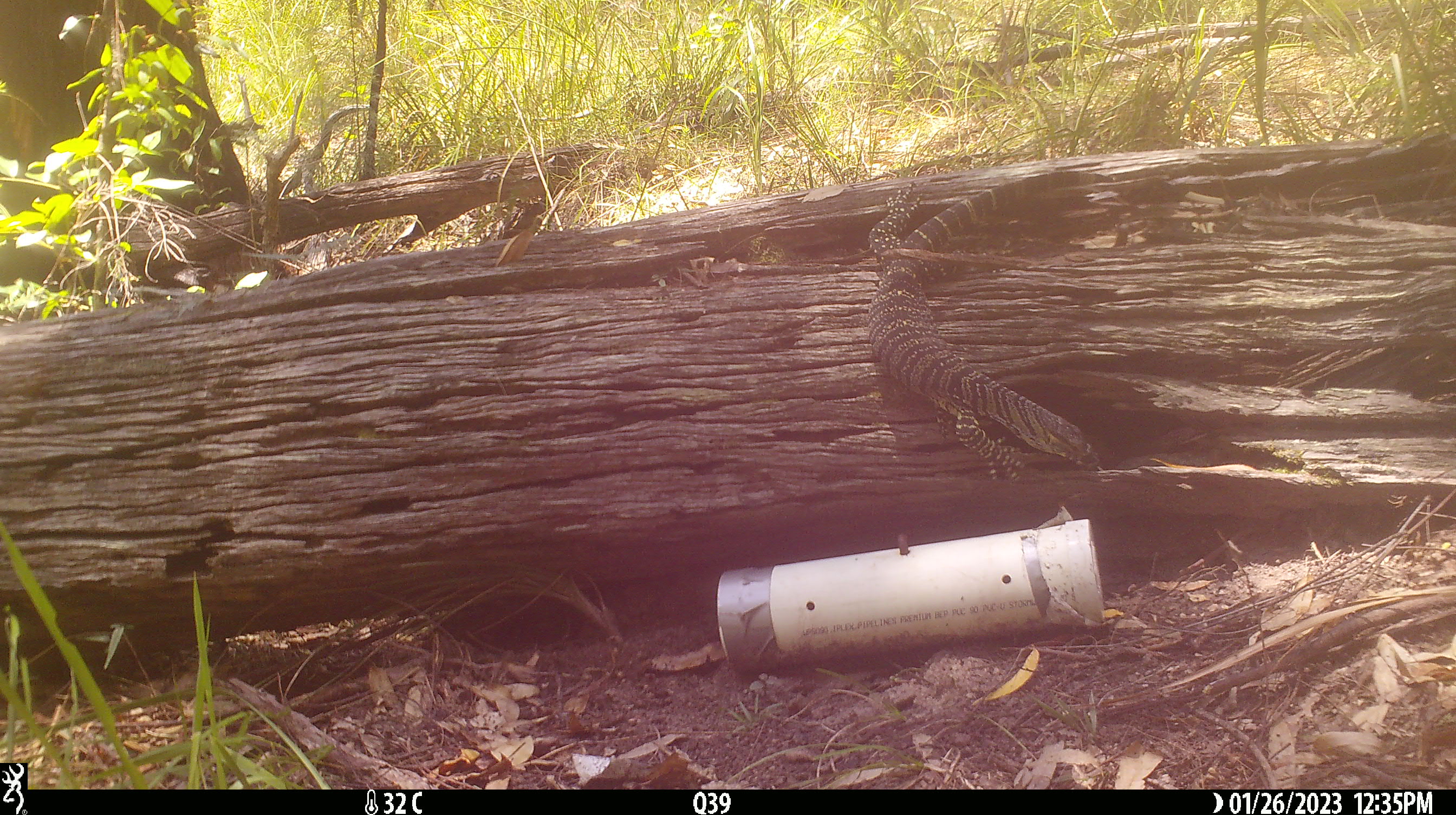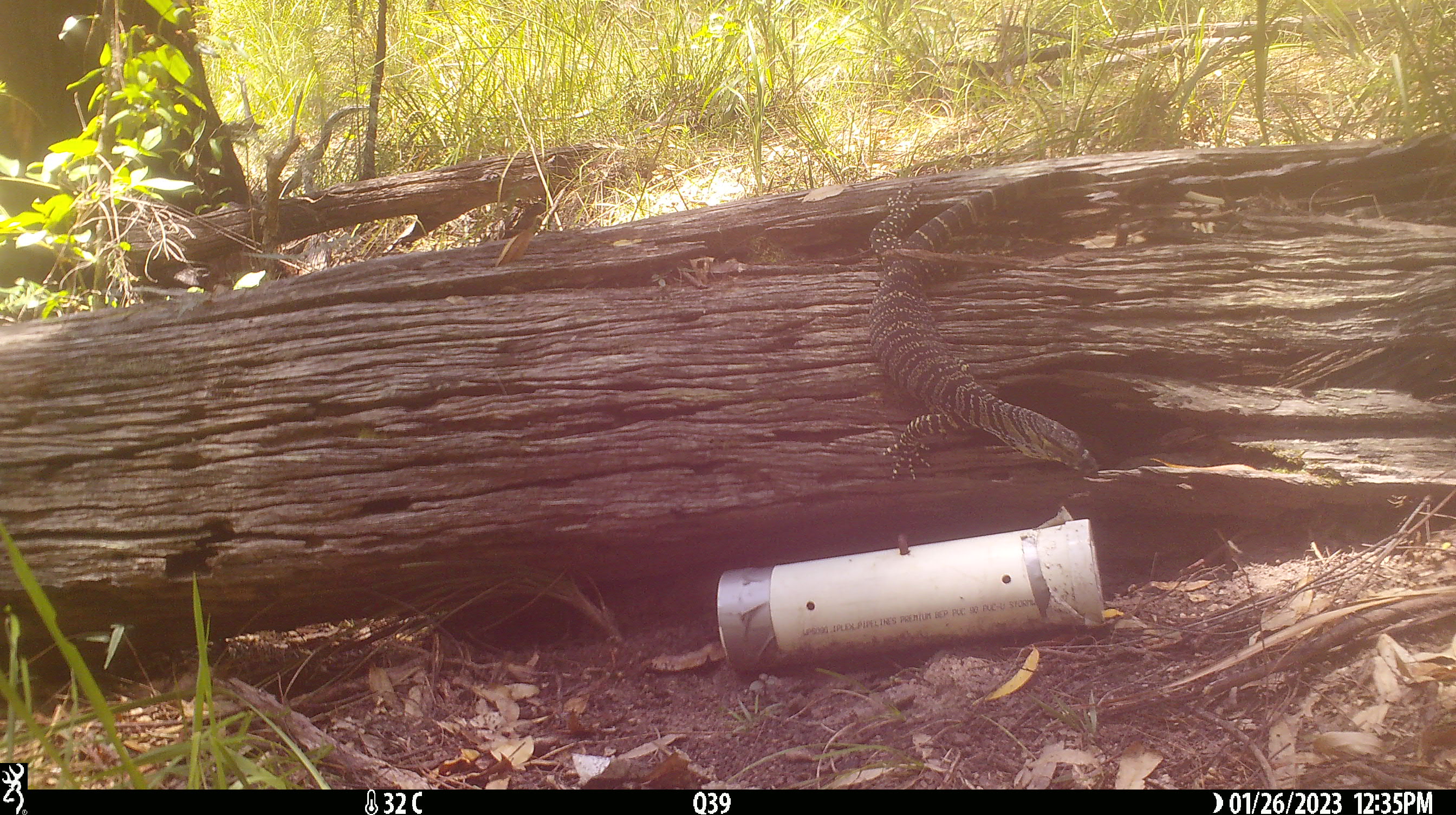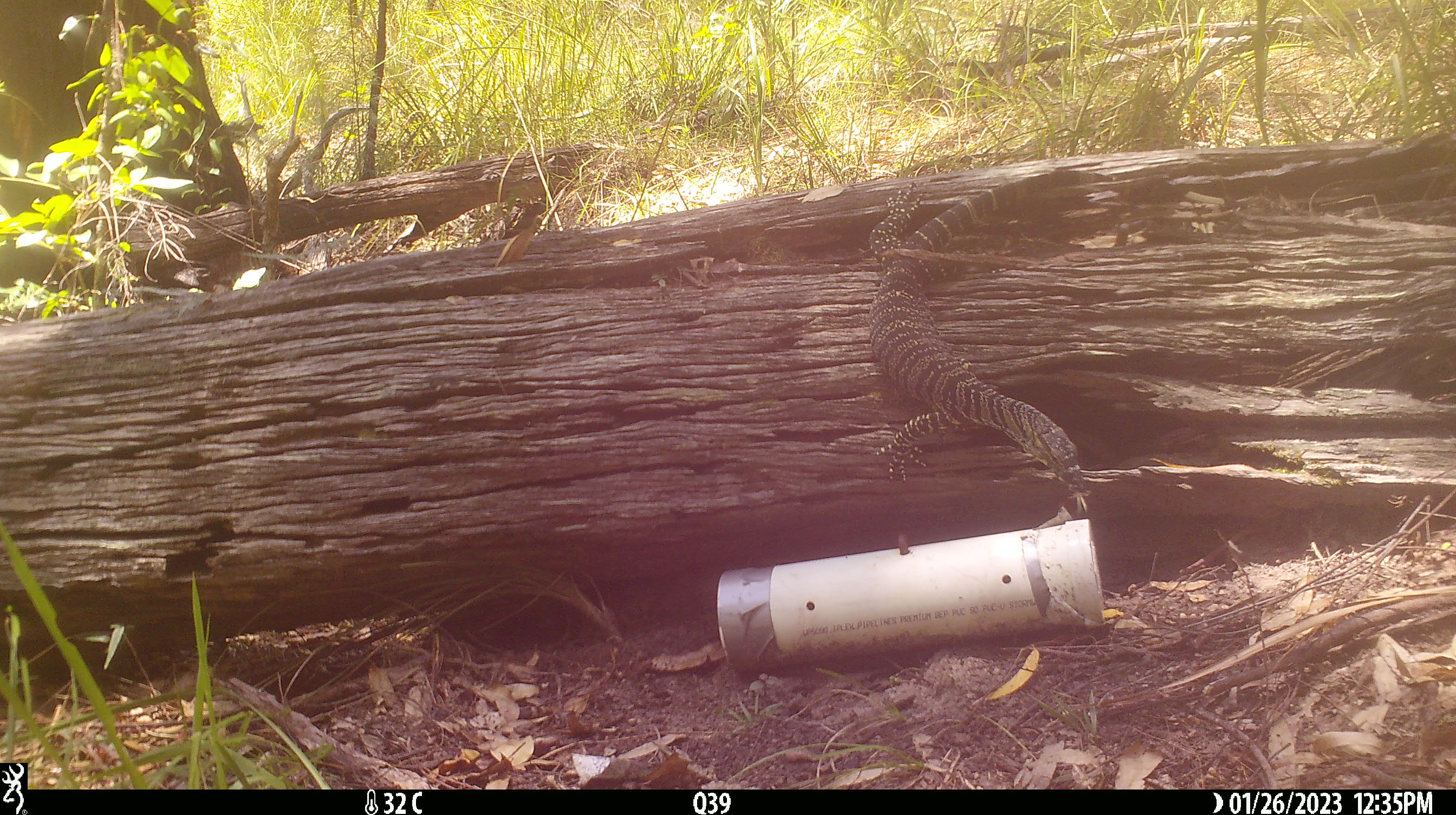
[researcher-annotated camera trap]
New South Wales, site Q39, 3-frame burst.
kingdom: Animalia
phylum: Chordata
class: Reptilia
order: Squamata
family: Varanidae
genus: Varanus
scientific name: Varanus varius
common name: lace monitor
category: goanna